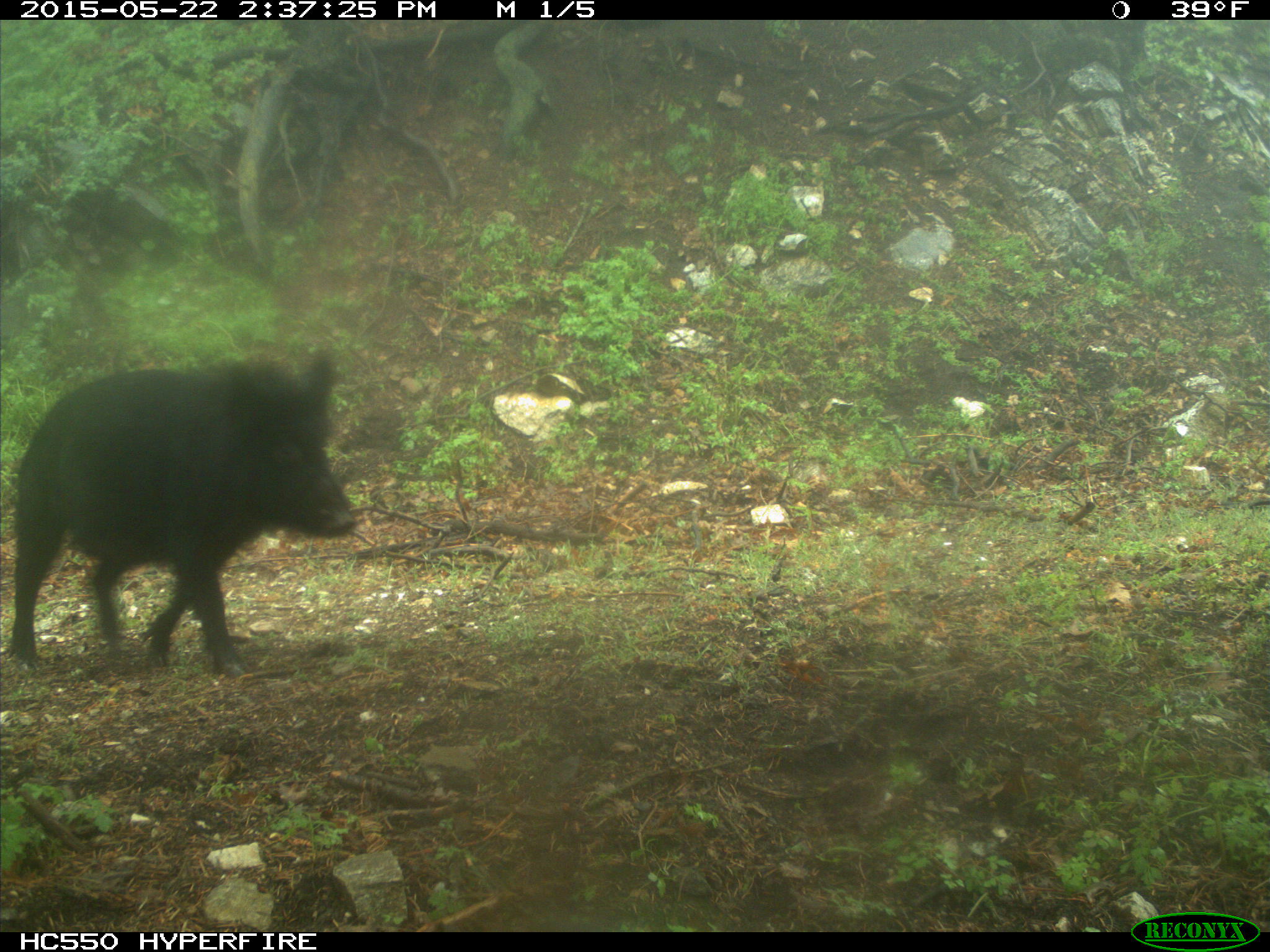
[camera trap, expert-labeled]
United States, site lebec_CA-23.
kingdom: Animalia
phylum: Chordata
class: Mammalia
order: Artiodactyla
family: Suidae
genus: Sus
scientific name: Sus scrofa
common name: wild boar